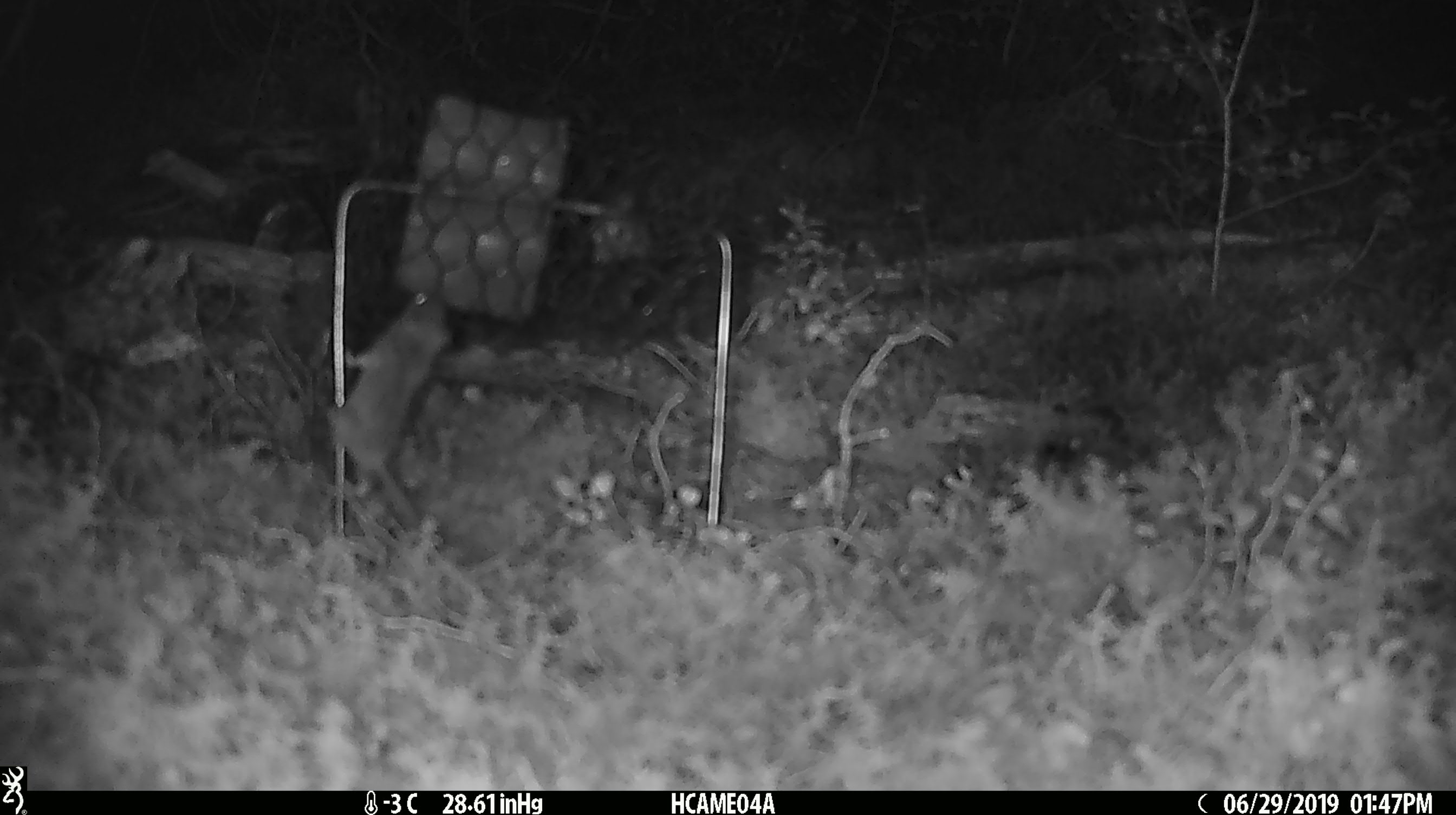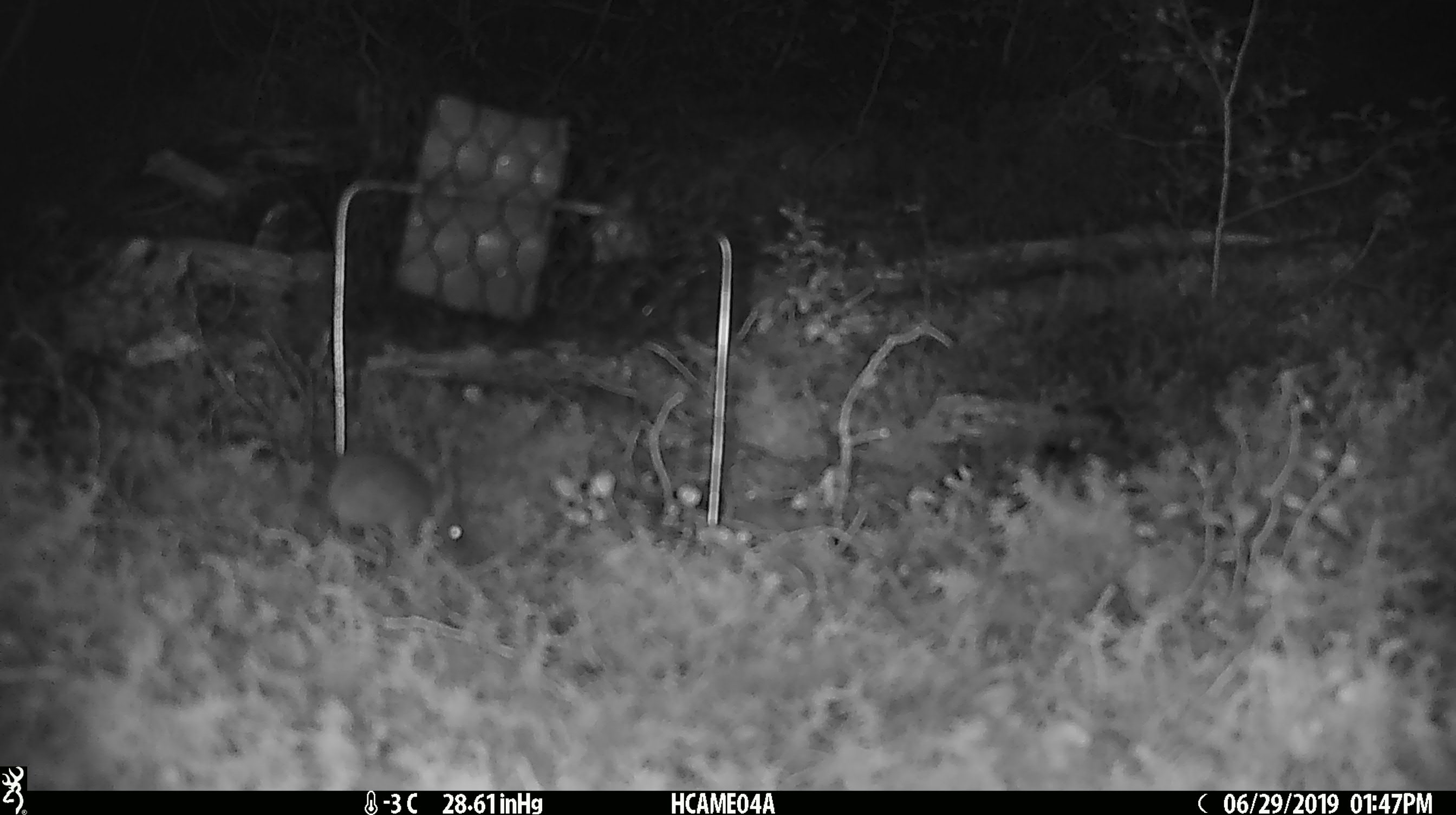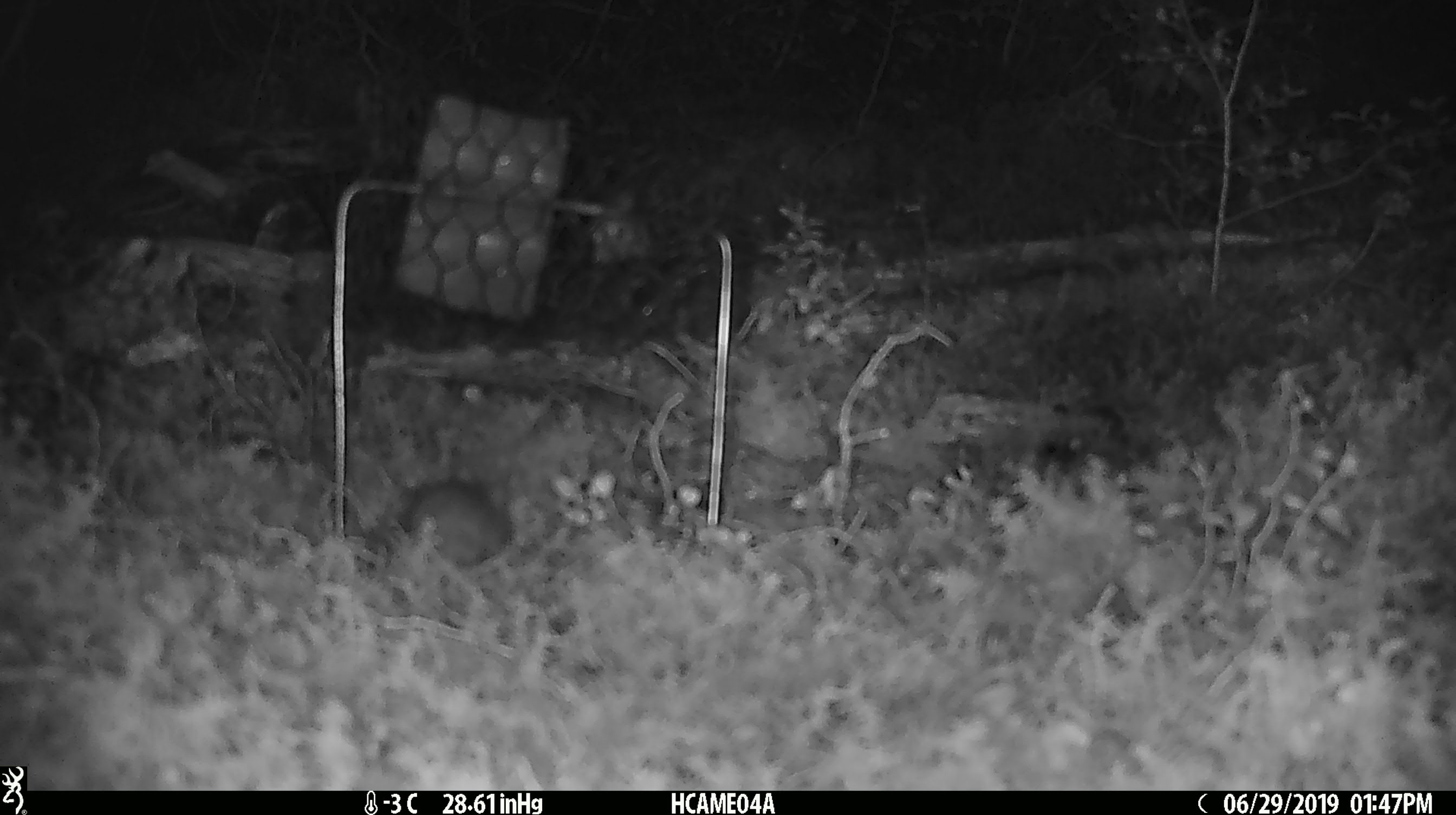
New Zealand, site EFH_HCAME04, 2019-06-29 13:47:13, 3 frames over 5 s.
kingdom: Animalia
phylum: Chordata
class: Mammalia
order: Rodentia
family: Muridae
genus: Mus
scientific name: Mus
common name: mouse